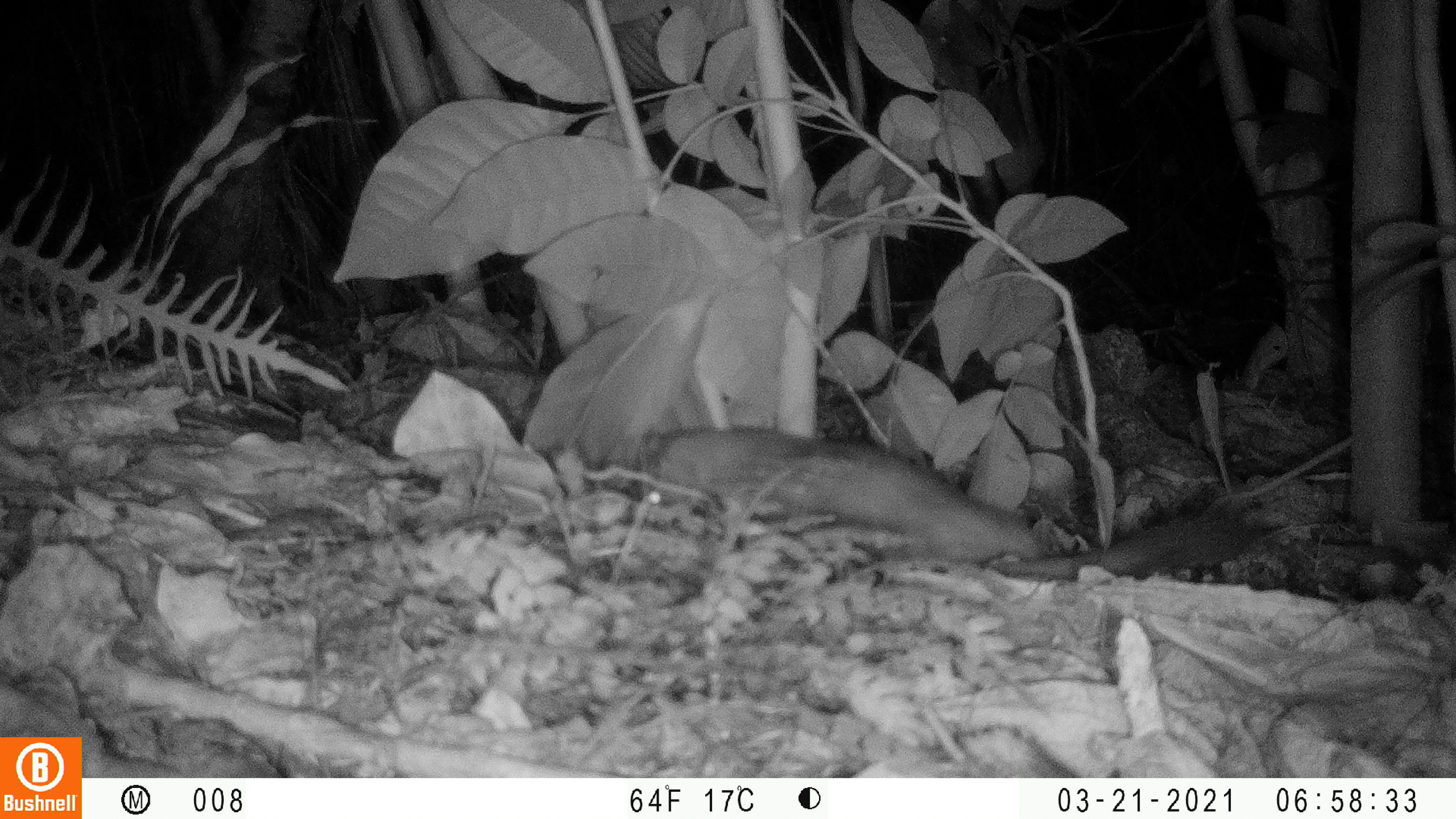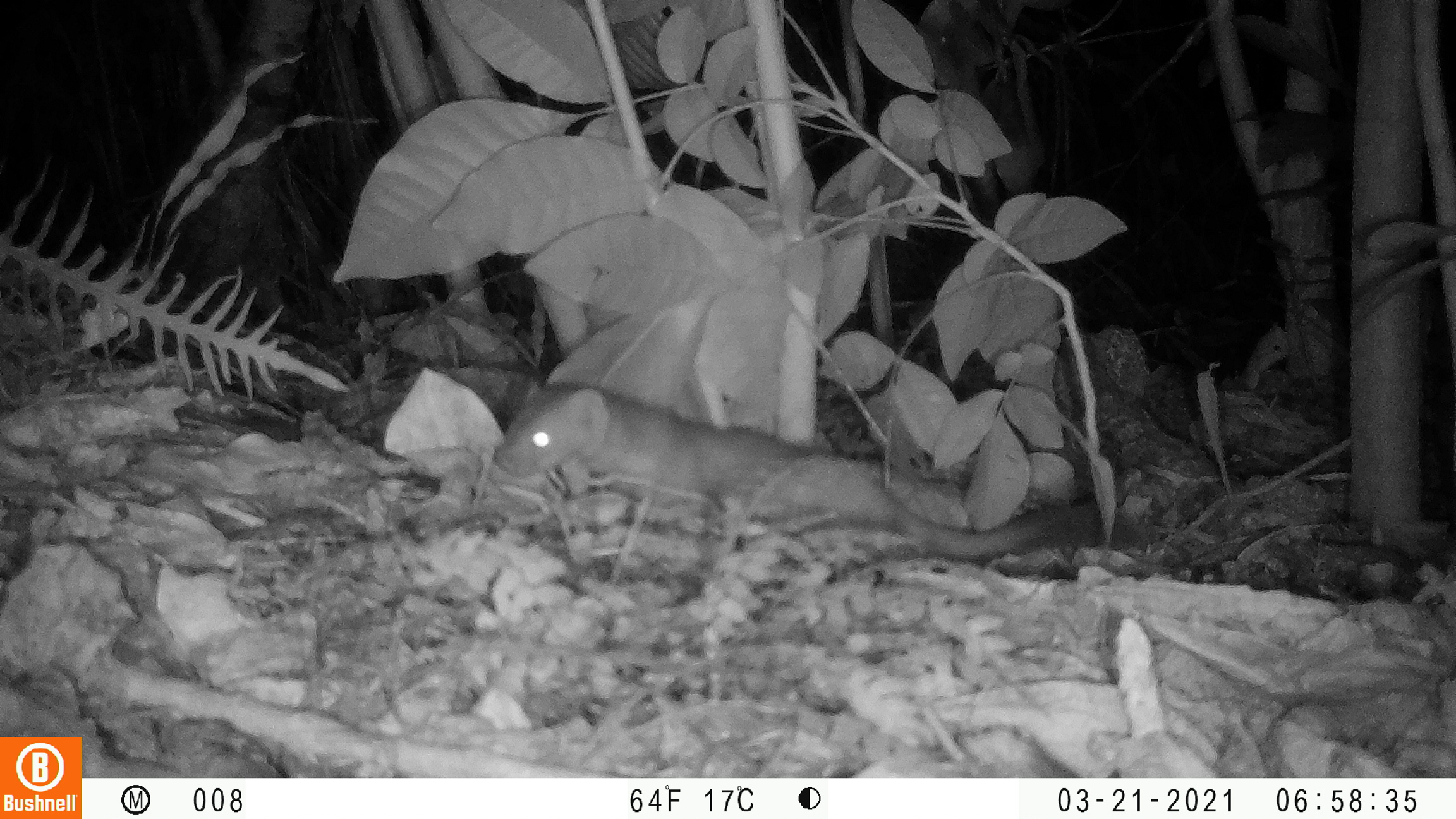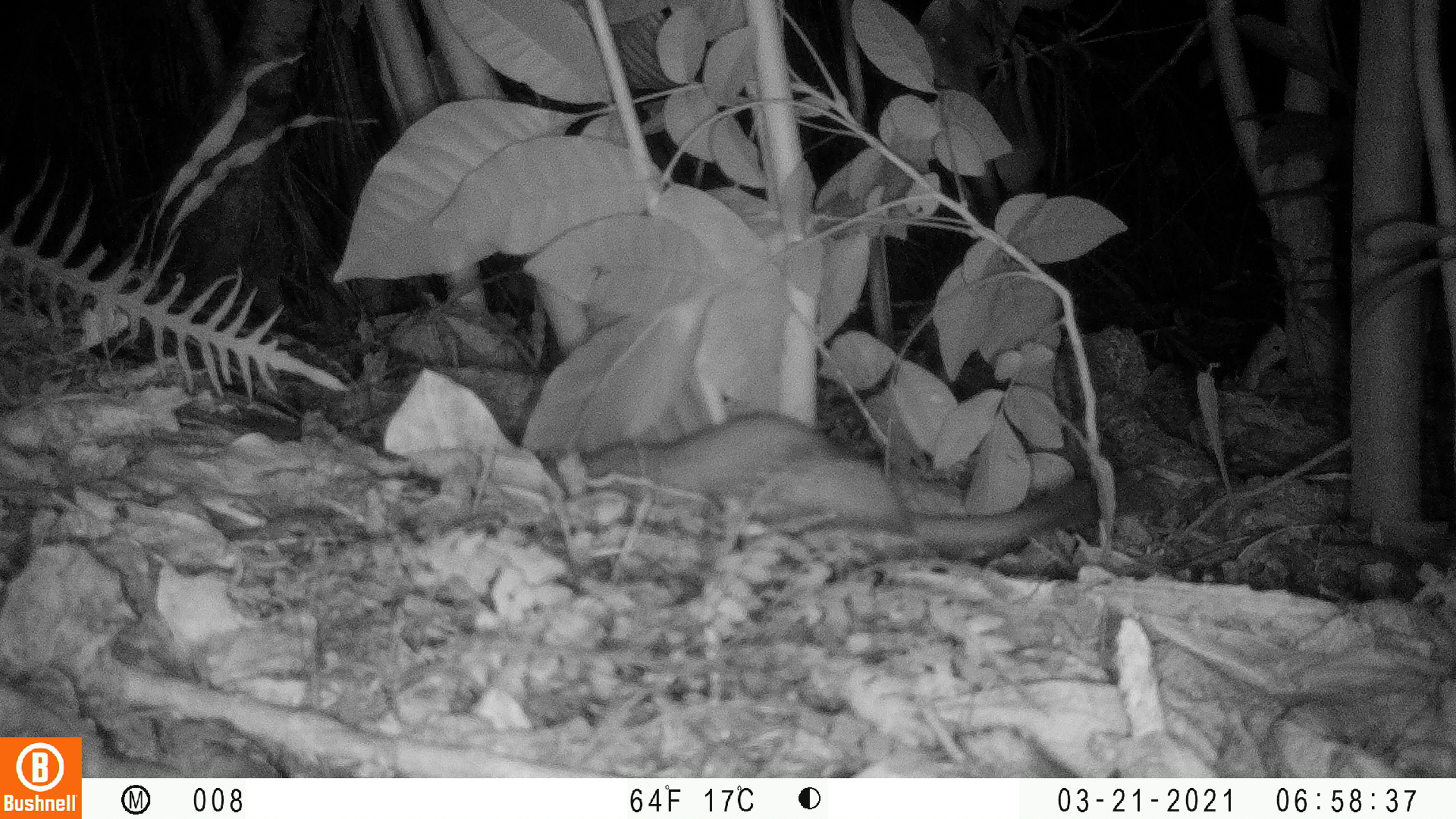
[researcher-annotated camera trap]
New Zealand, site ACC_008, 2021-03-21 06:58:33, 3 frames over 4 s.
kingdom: Animalia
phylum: Chordata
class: Mammalia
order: Carnivora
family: Mustelidae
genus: Mustela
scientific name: Mustela erminea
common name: stoat